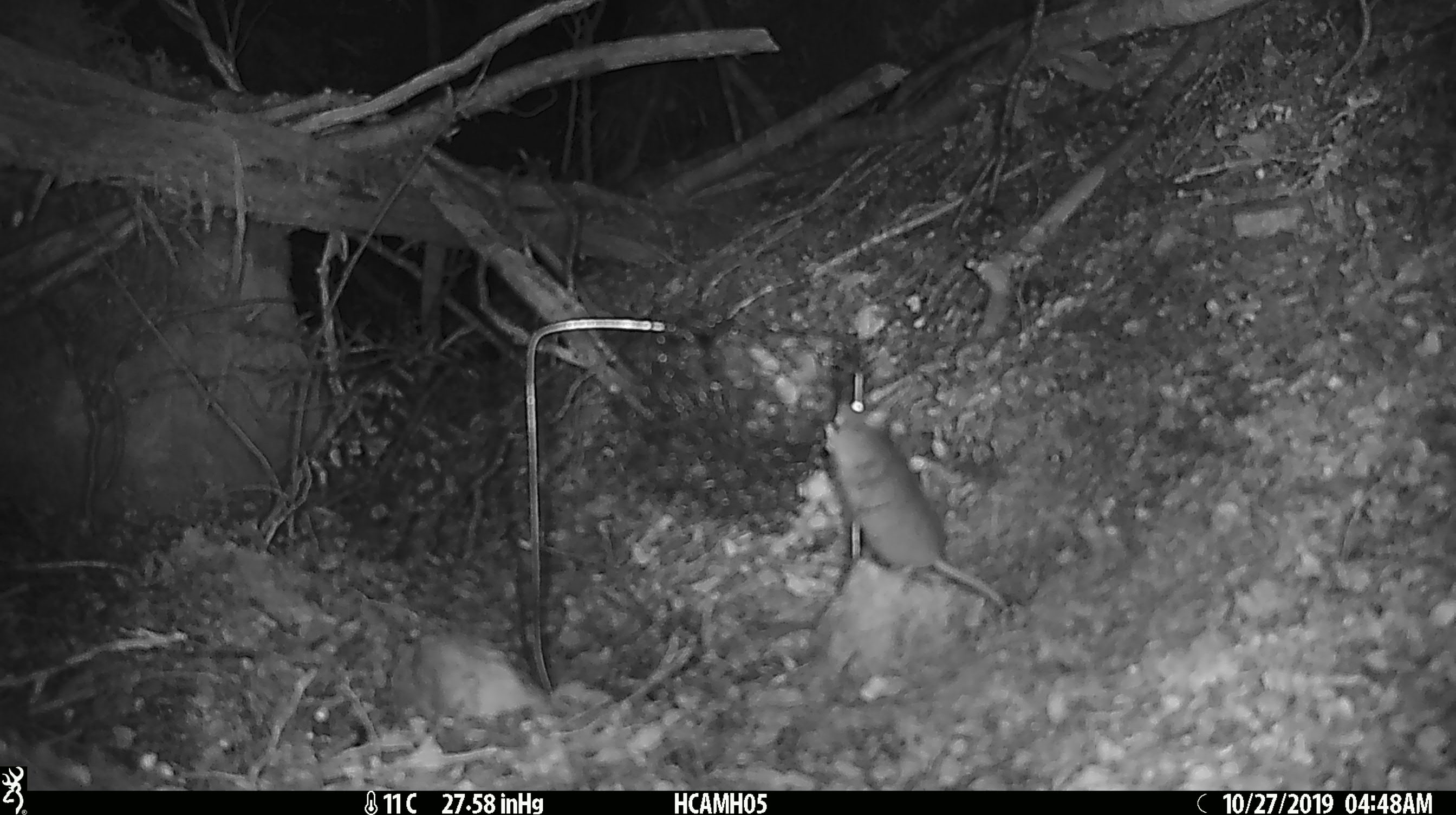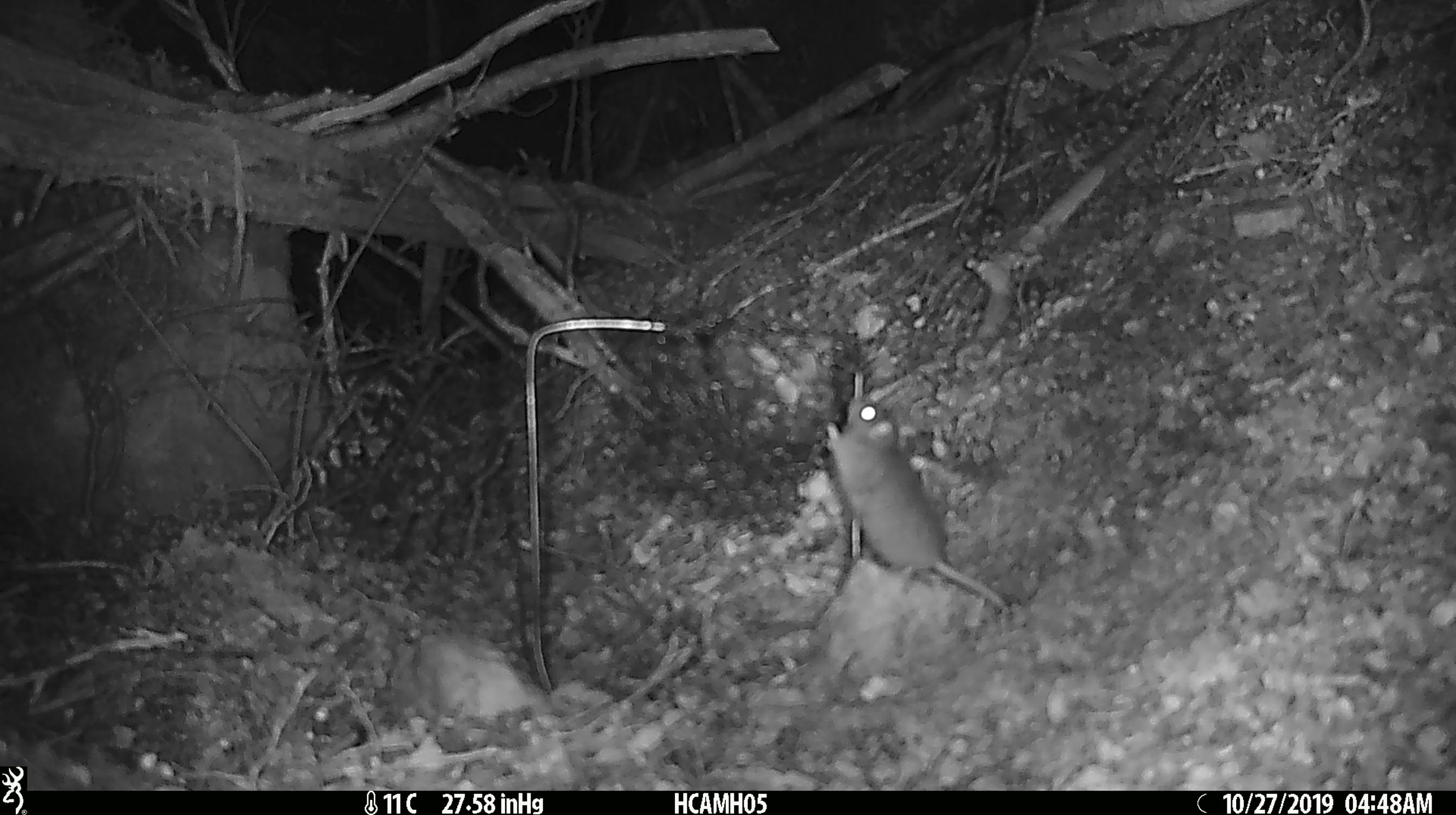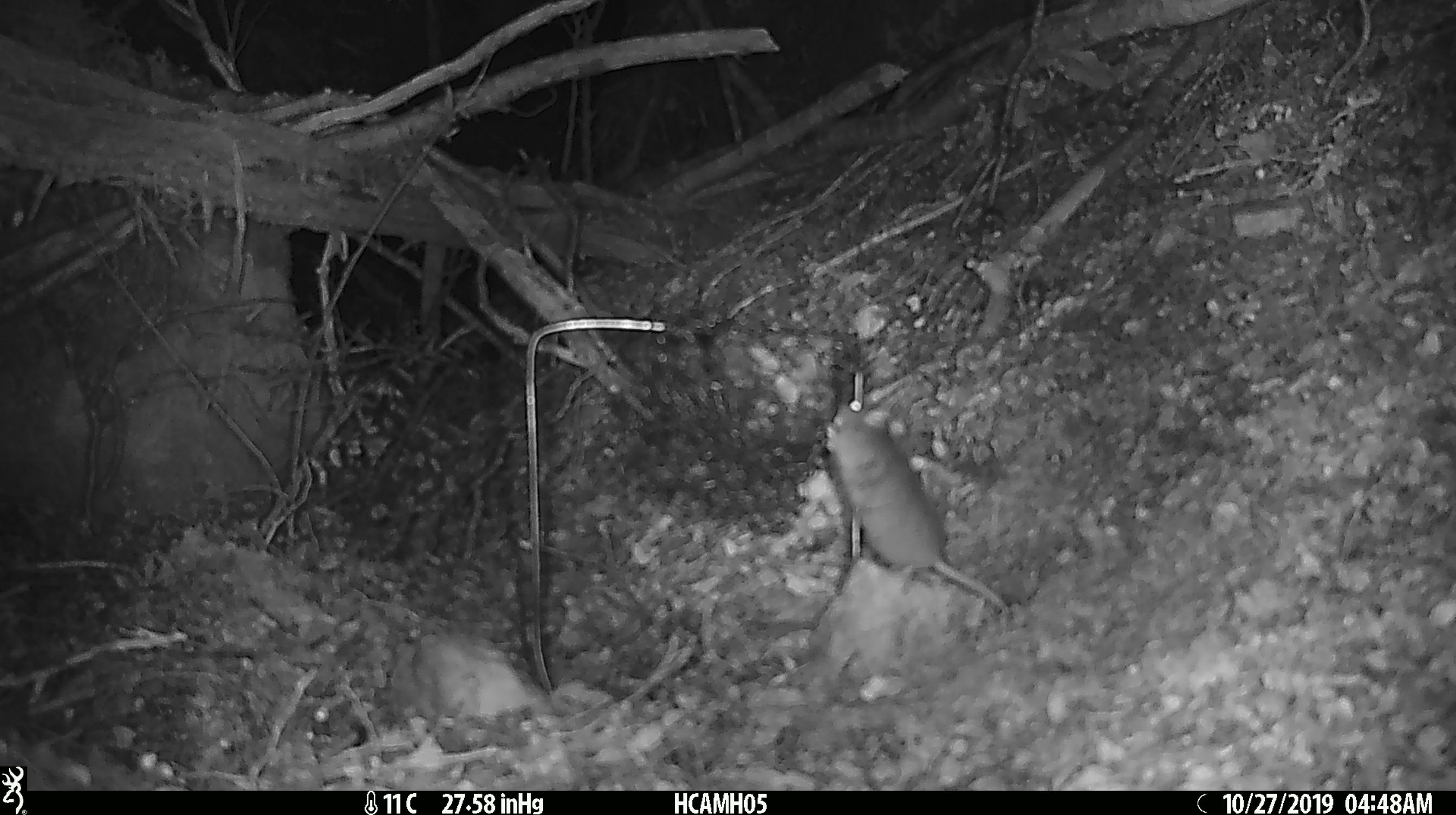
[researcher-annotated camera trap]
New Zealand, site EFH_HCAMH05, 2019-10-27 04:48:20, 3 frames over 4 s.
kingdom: Animalia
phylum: Chordata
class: Mammalia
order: Rodentia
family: Muridae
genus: Mus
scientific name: Mus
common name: mouse